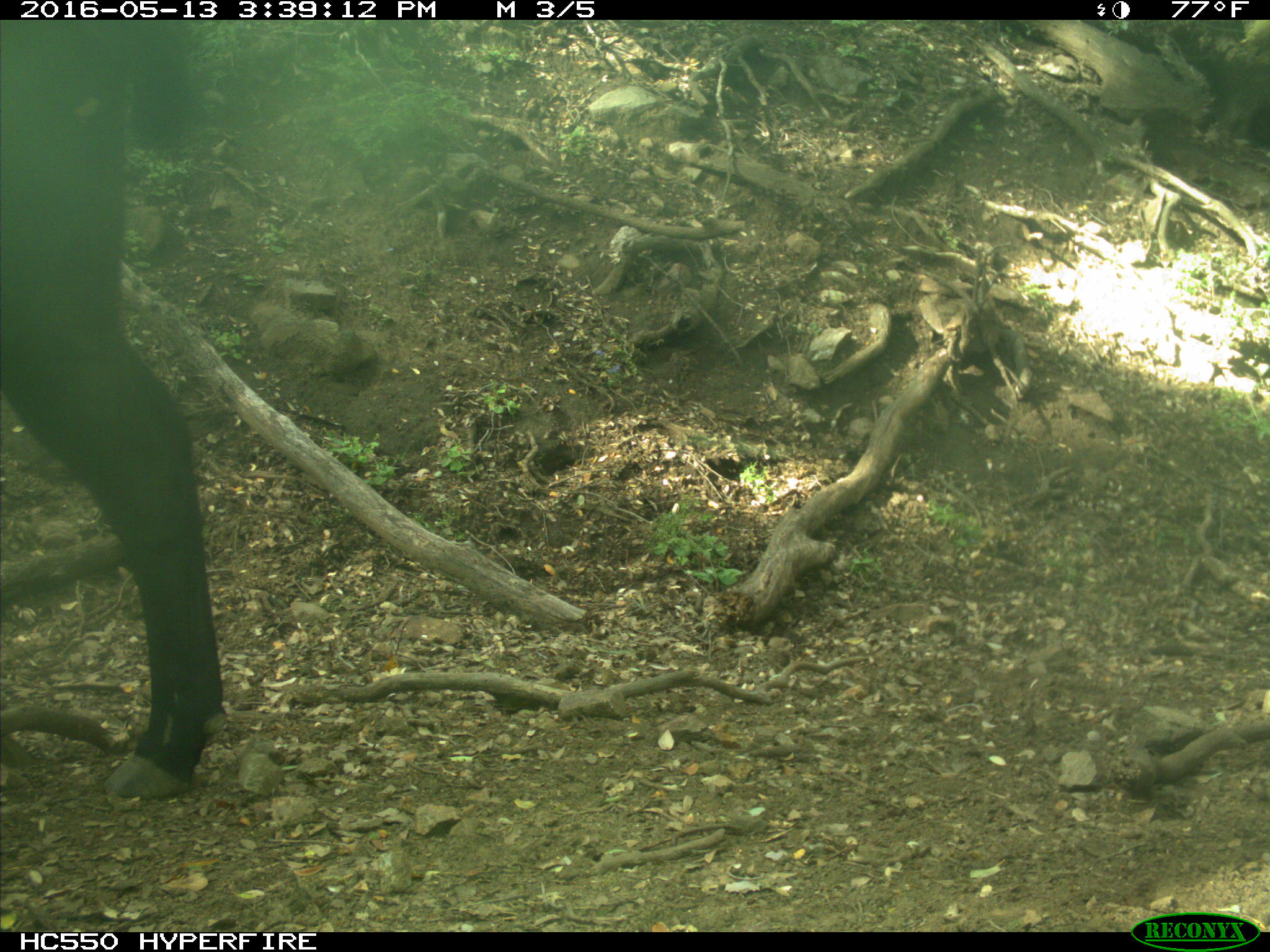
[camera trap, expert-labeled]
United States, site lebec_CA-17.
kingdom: Animalia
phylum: Chordata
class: Mammalia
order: Artiodactyla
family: Bovidae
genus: Bos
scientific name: Bos taurus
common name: domestic cow